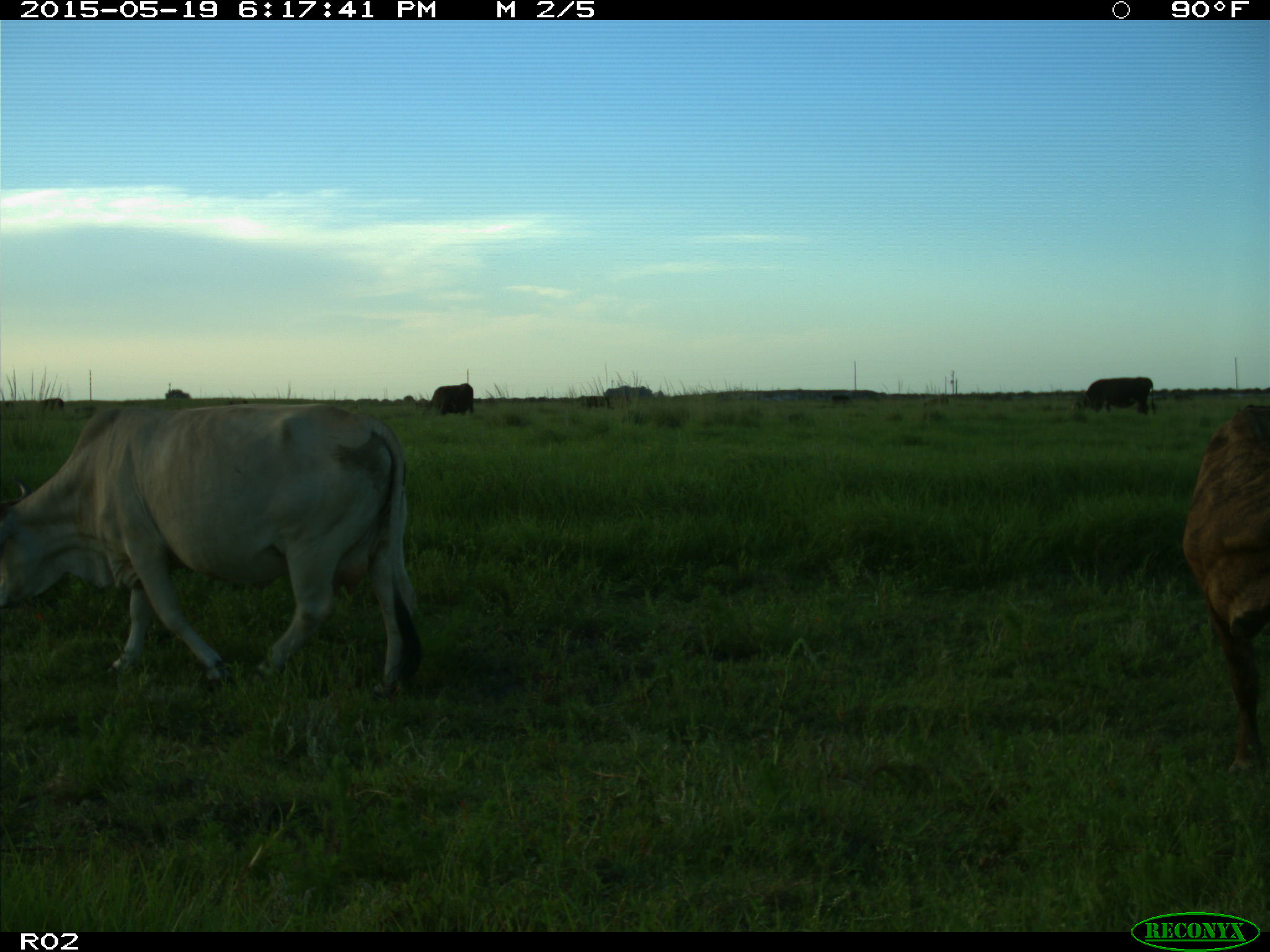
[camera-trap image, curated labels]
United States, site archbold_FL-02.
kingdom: Animalia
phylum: Chordata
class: Mammalia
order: Artiodactyla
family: Bovidae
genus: Bos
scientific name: Bos taurus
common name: domestic cow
Bos taurus (domestic cow).